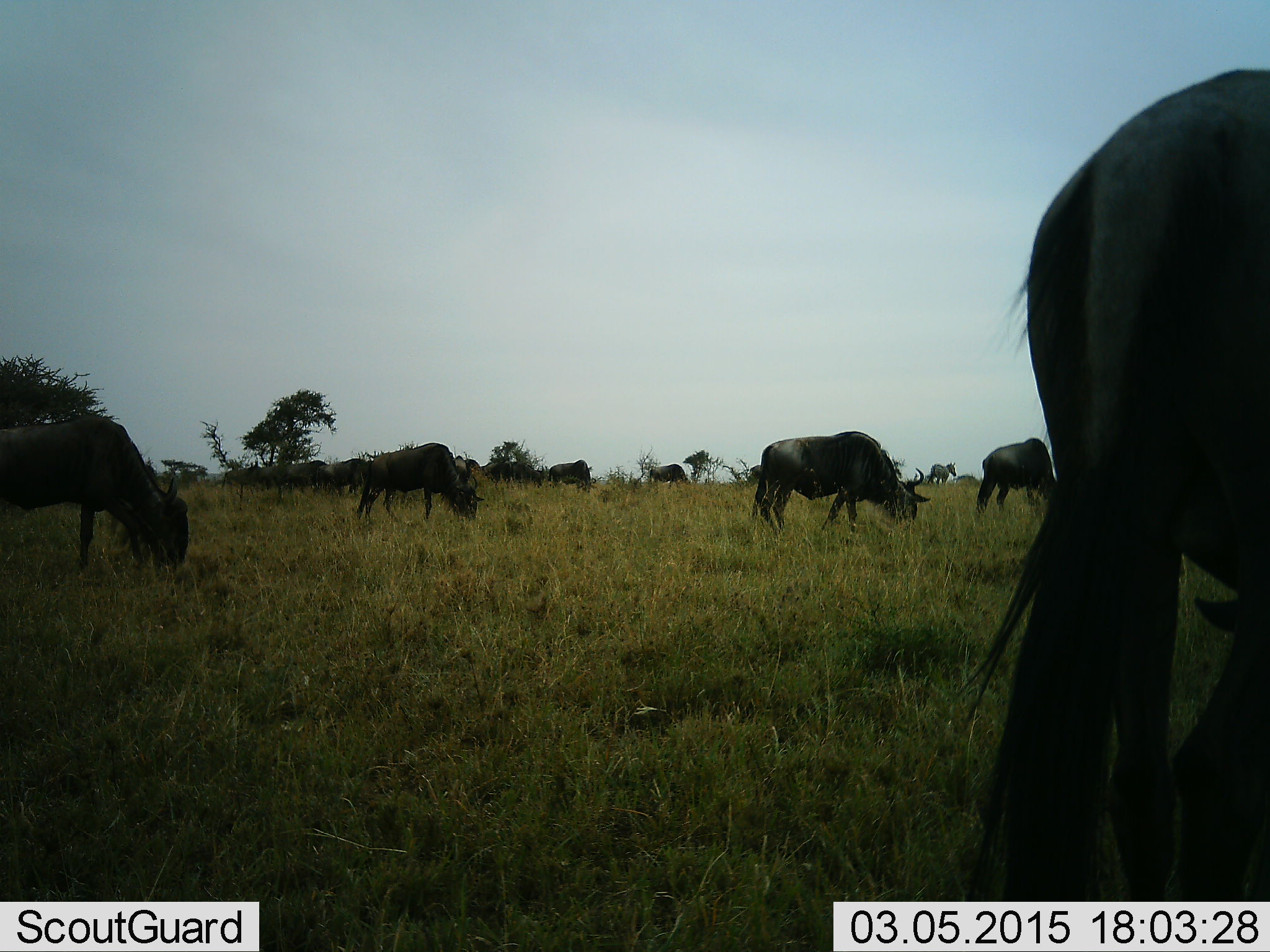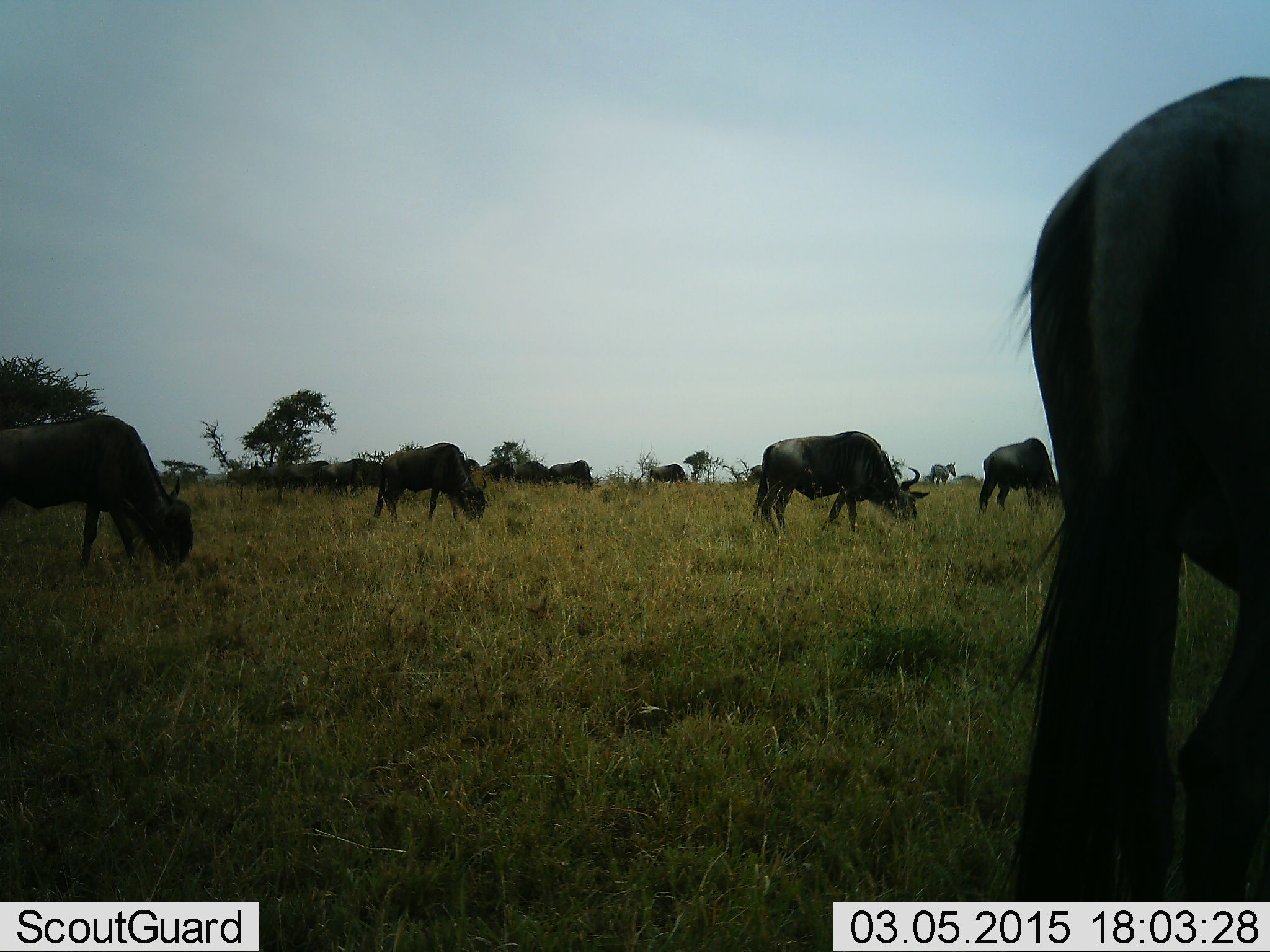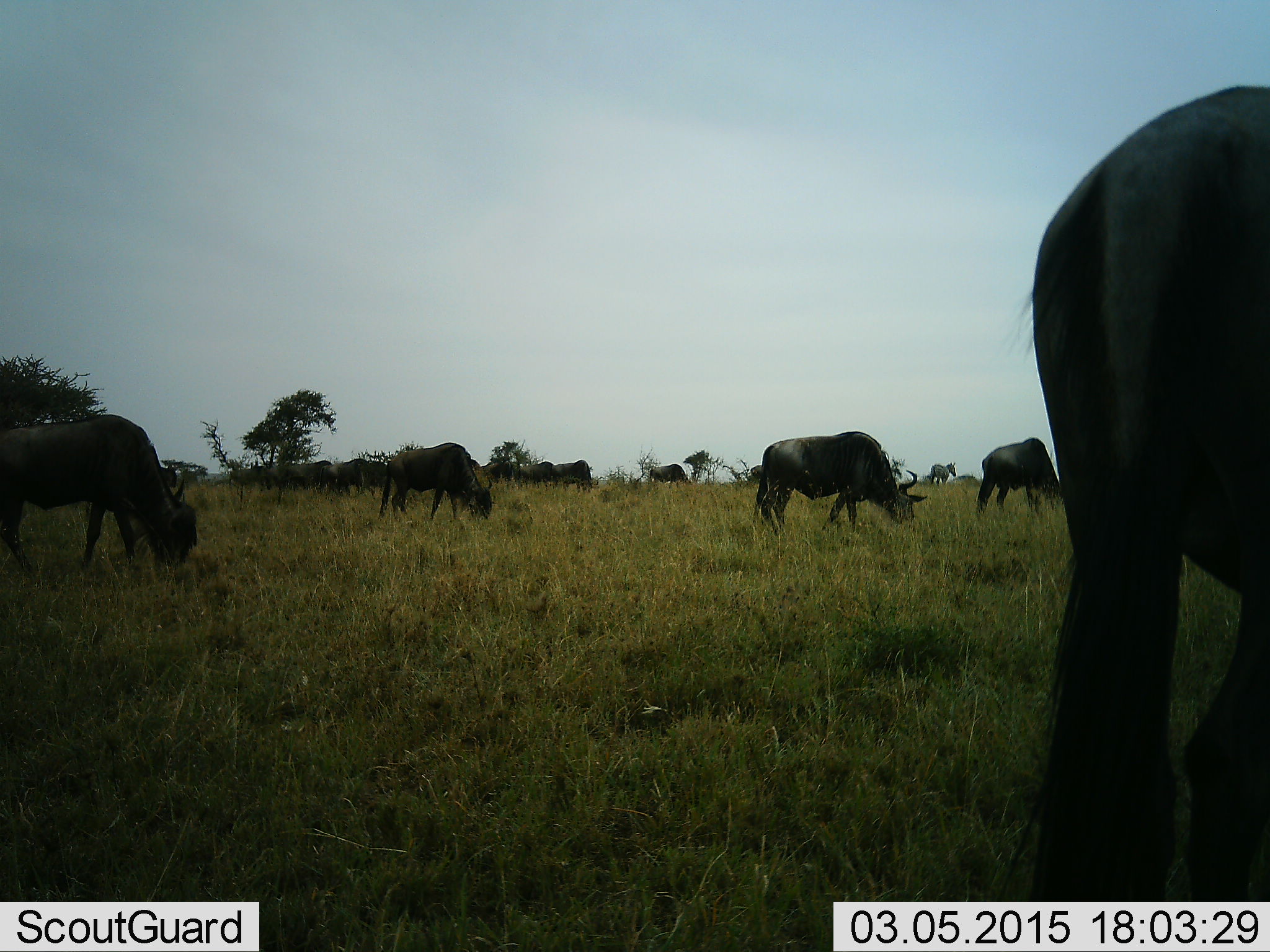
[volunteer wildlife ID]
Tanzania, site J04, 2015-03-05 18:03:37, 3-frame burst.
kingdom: Animalia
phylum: Chordata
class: Mammalia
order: Artiodactyla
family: Bovidae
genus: Connochaetes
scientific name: Connochaetes taurinus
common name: blue wildebeest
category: wildebeest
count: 11-50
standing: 47%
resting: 0%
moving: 41%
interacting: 0%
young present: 0%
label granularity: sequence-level